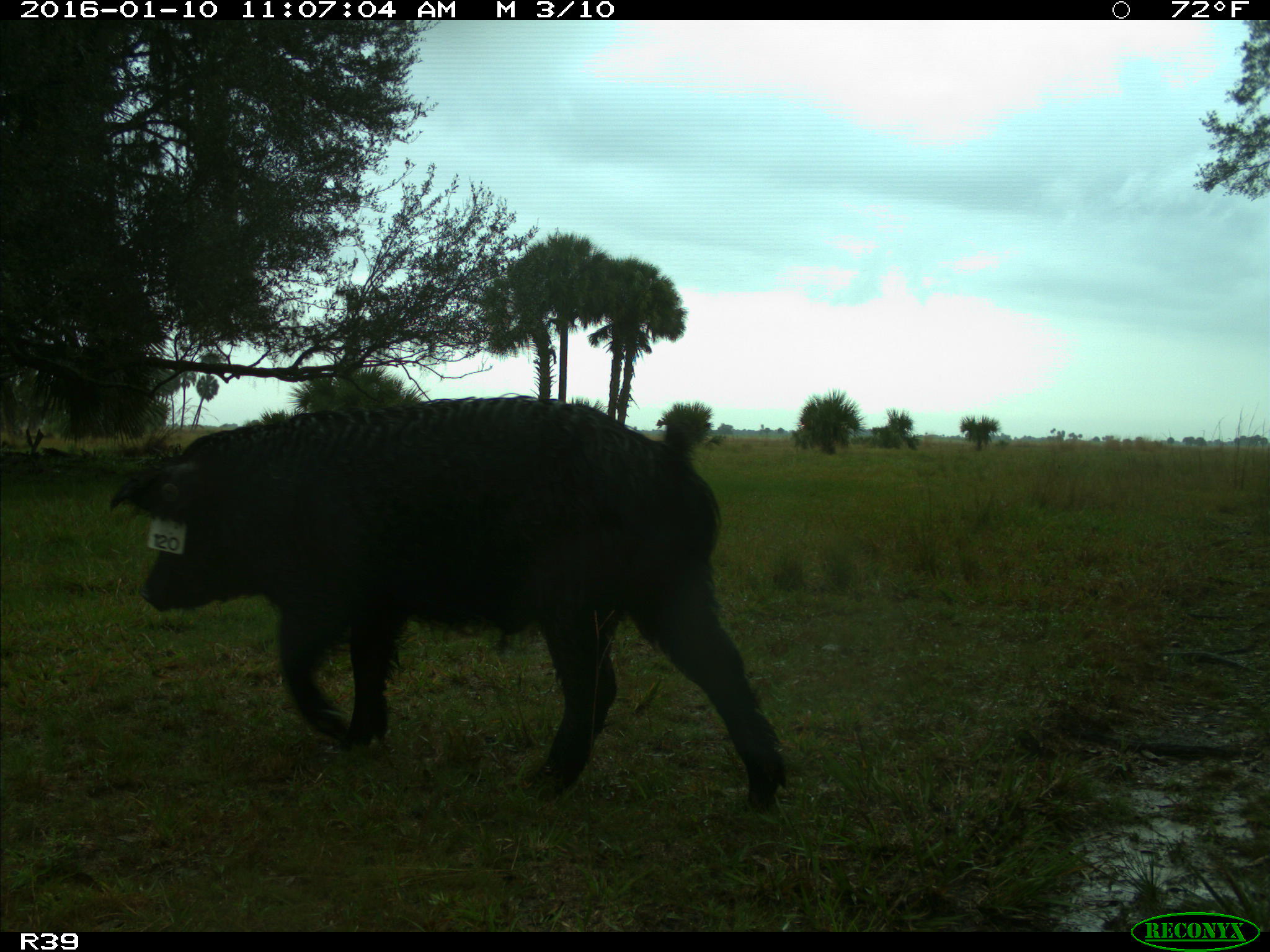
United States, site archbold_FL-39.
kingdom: Animalia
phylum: Chordata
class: Mammalia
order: Artiodactyla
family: Suidae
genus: Sus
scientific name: Sus scrofa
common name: wild boar